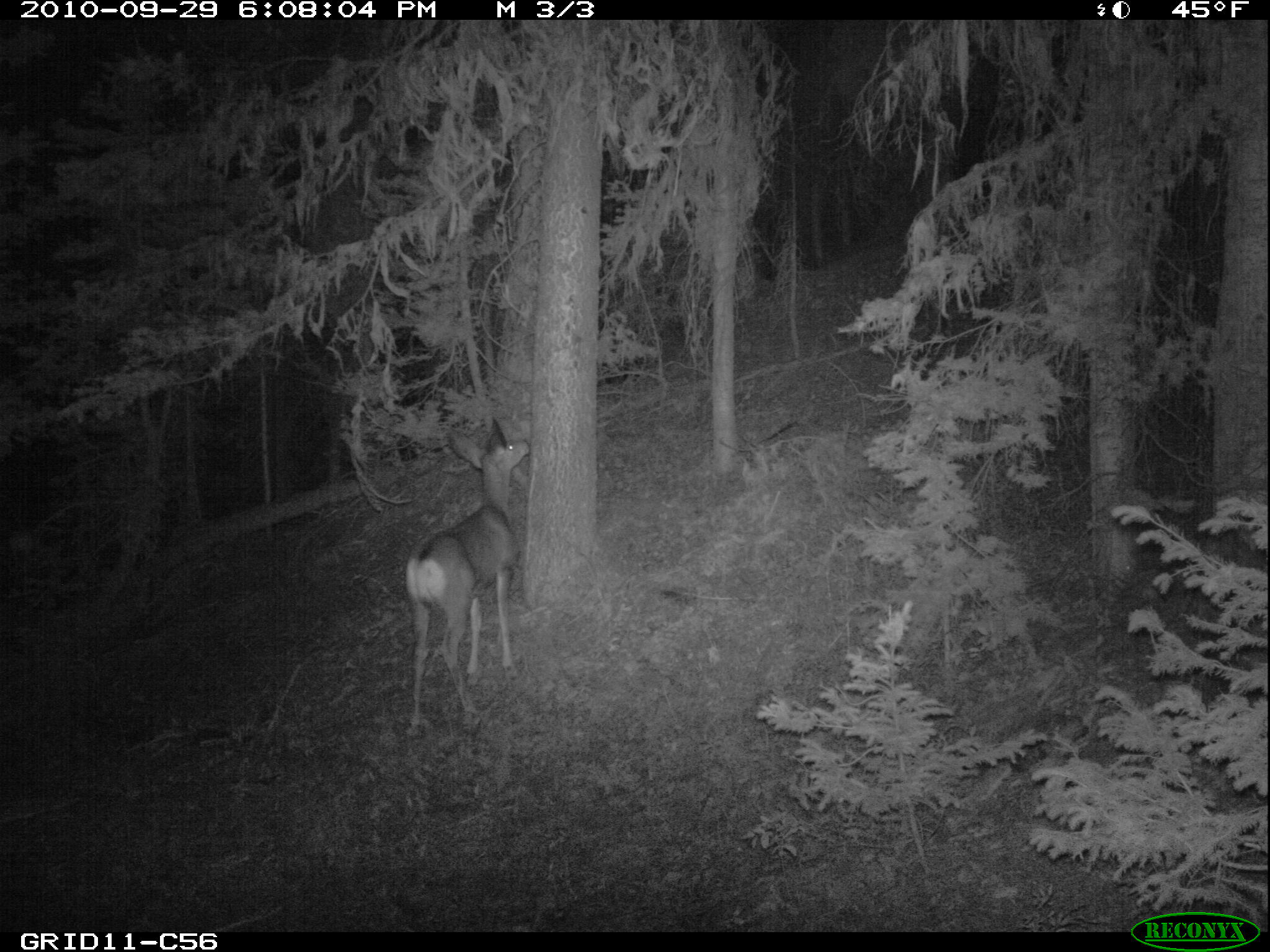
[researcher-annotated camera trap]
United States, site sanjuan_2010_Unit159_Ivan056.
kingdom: Animalia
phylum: Chordata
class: Mammalia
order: Artiodactyla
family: Cervidae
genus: Odocoileus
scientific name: Odocoileus hemionus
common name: mule deer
Odocoileus hemionus (mule deer).